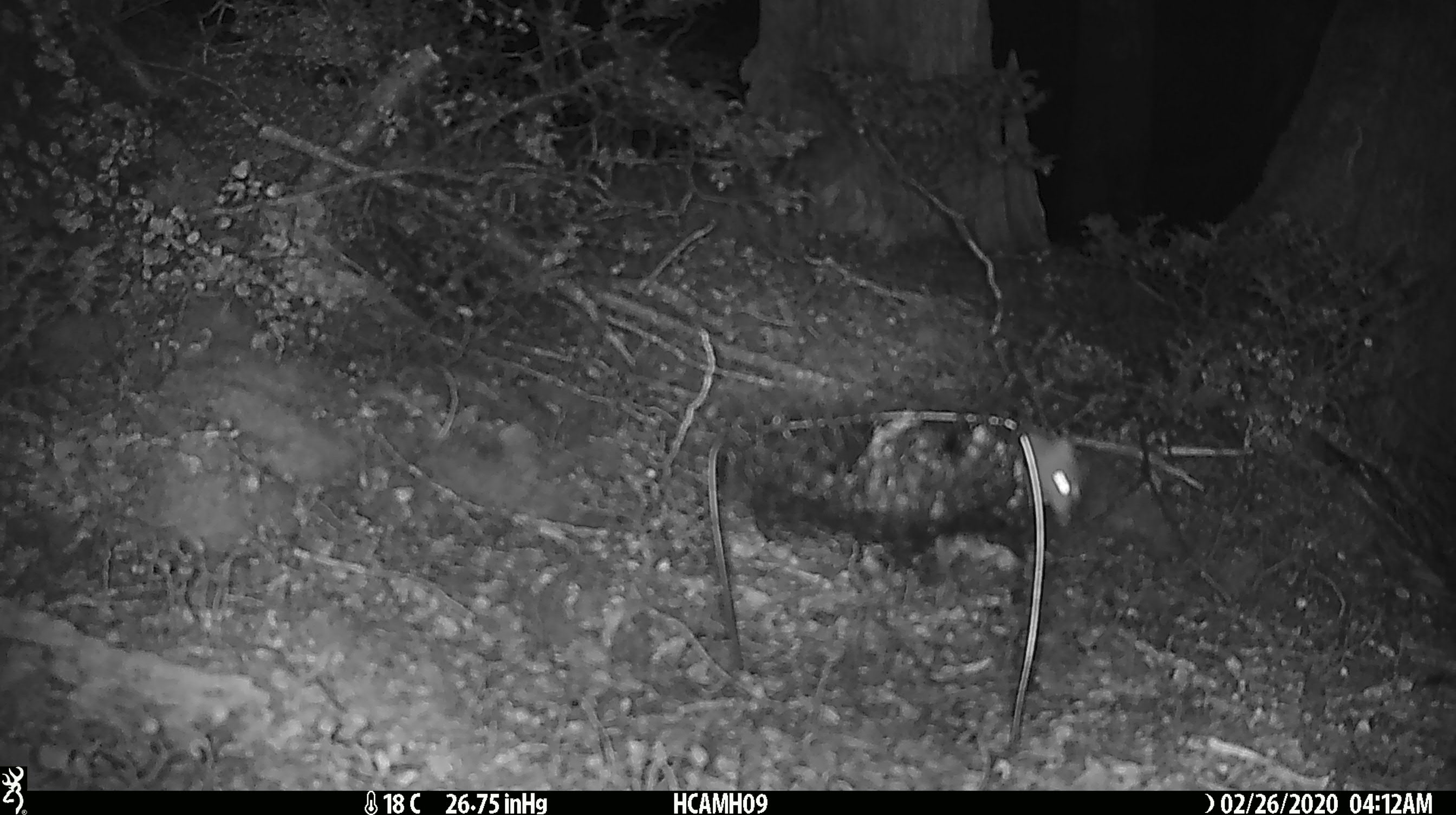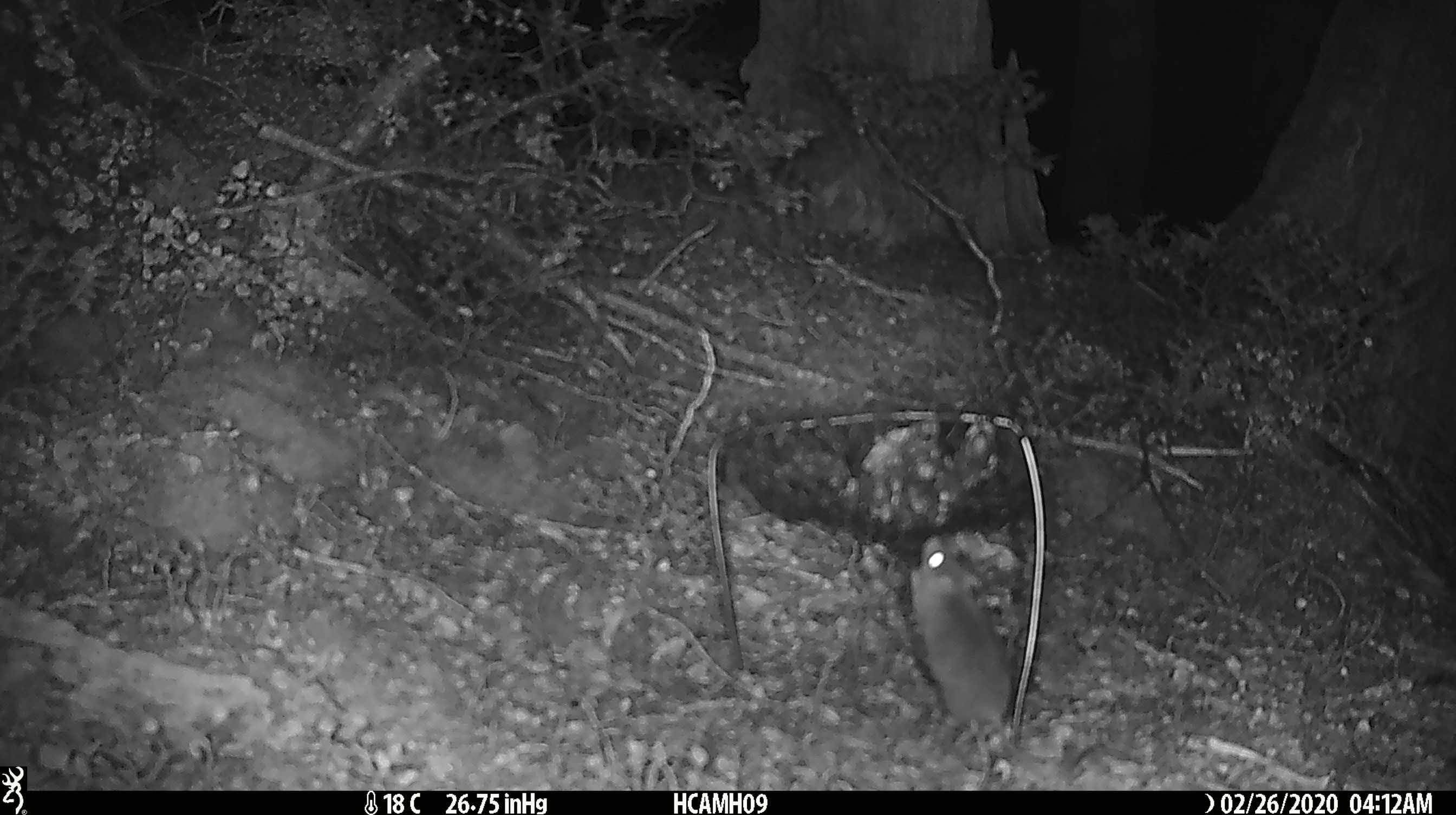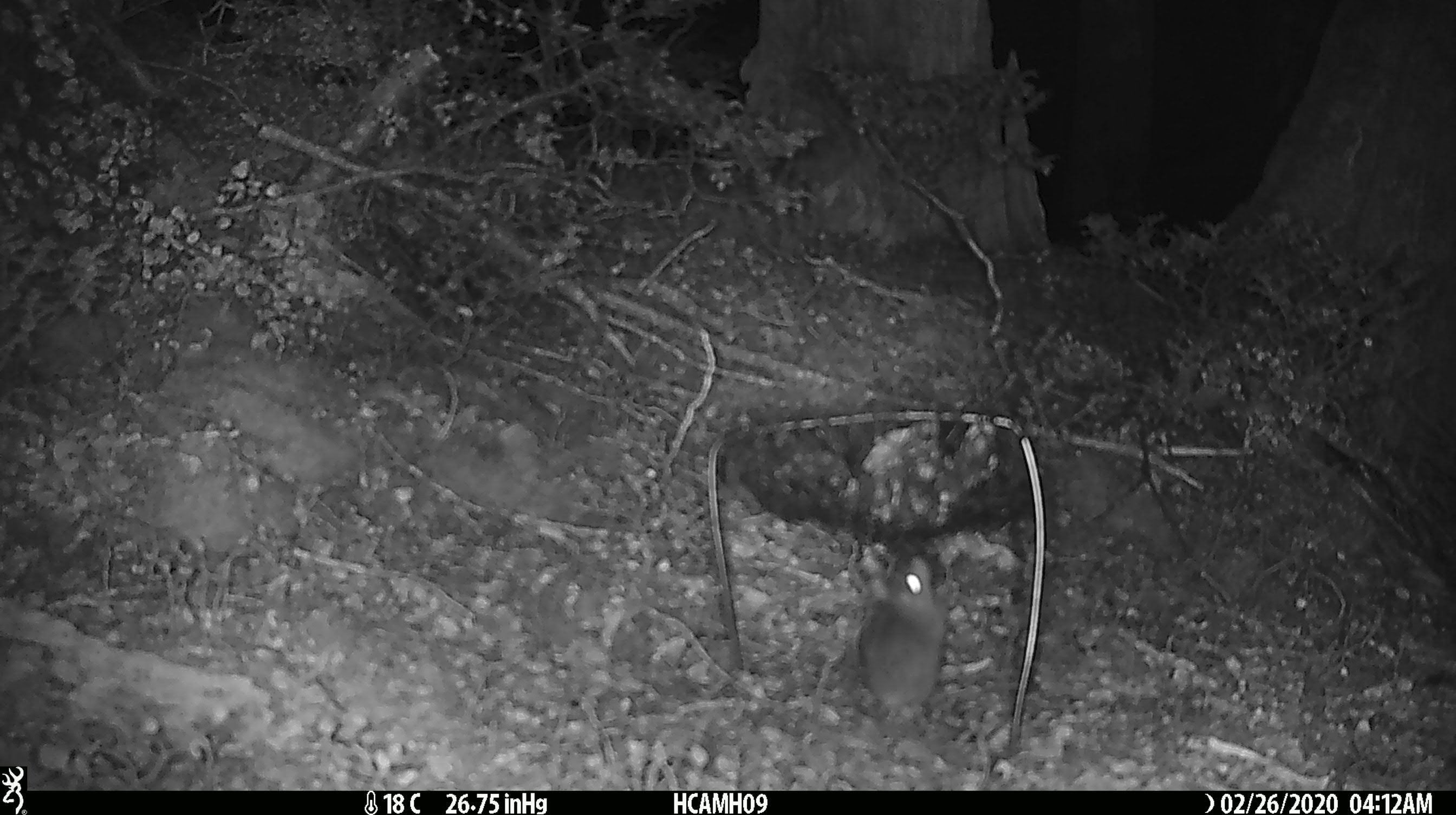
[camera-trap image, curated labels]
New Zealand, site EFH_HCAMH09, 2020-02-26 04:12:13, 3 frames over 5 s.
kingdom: Animalia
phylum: Chordata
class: Mammalia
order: Rodentia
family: Muridae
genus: Mus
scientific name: Mus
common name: mouse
Mouse (Mus).